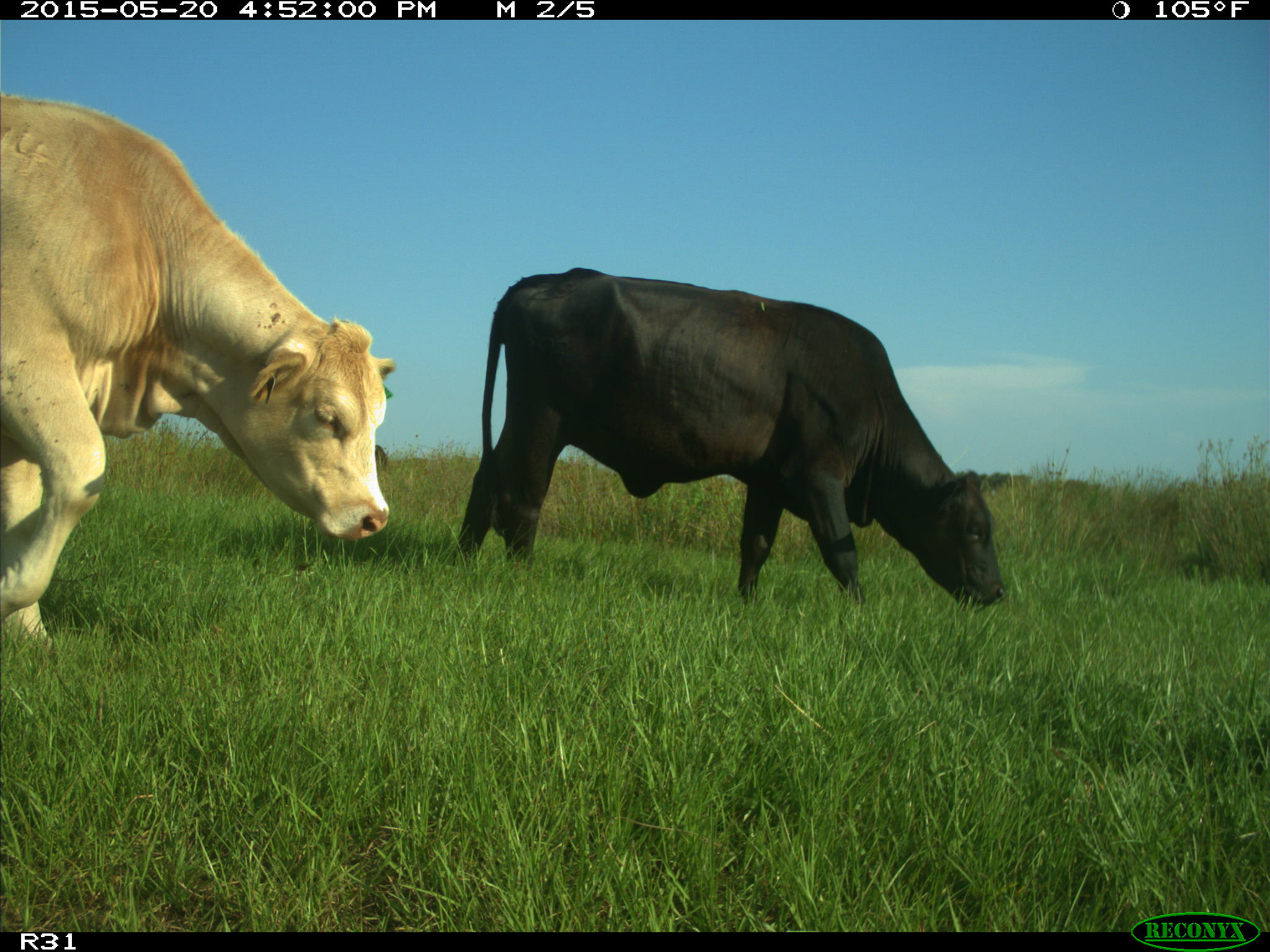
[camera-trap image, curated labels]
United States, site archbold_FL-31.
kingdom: Animalia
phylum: Chordata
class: Mammalia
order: Artiodactyla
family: Bovidae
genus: Bos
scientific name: Bos taurus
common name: domestic cow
Bos taurus (domestic cow).